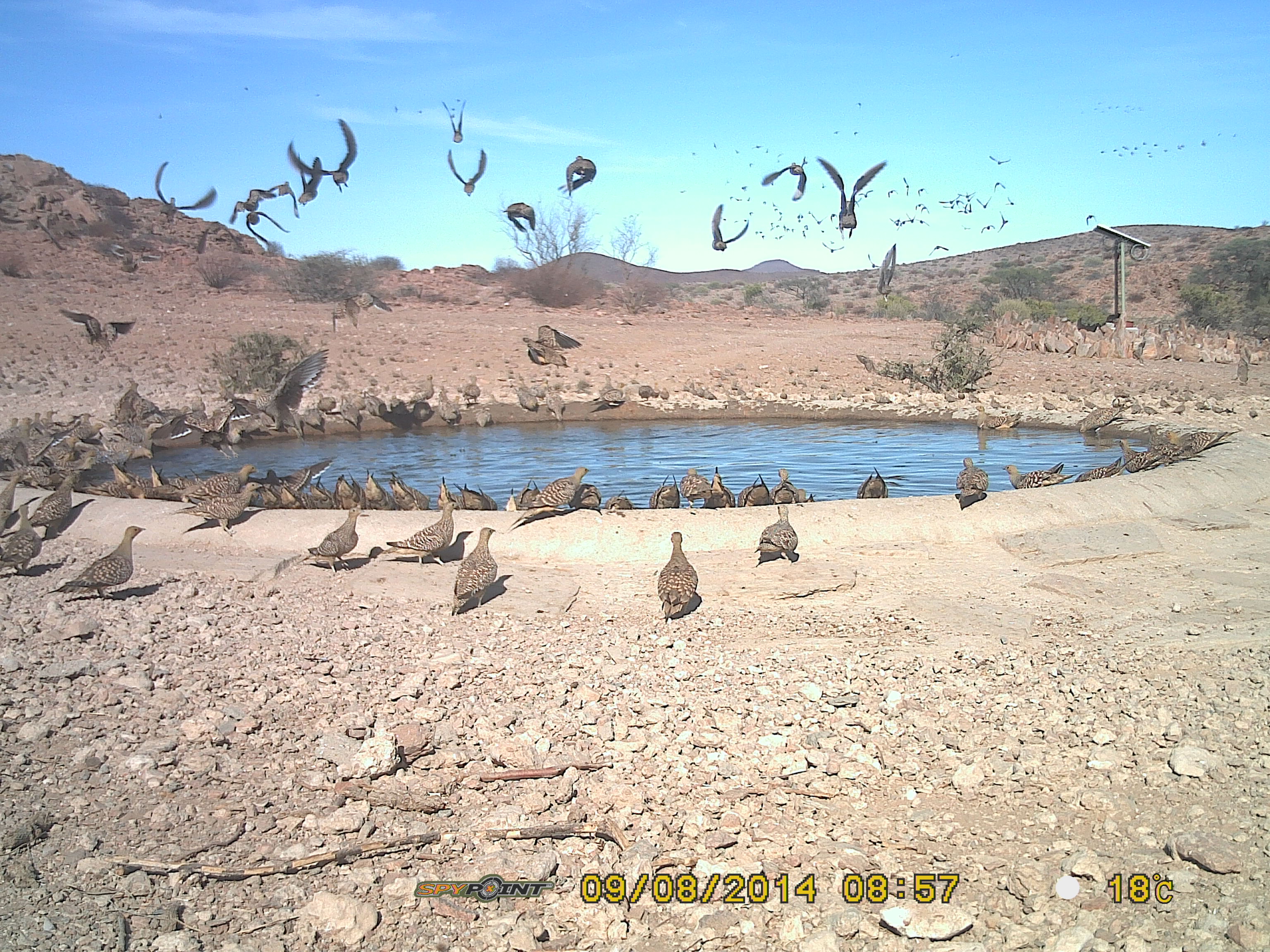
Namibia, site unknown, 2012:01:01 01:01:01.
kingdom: Animalia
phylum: Chordata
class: Aves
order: Pterocliformes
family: Pteroclidae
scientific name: Pteroclidae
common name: sandgrouse